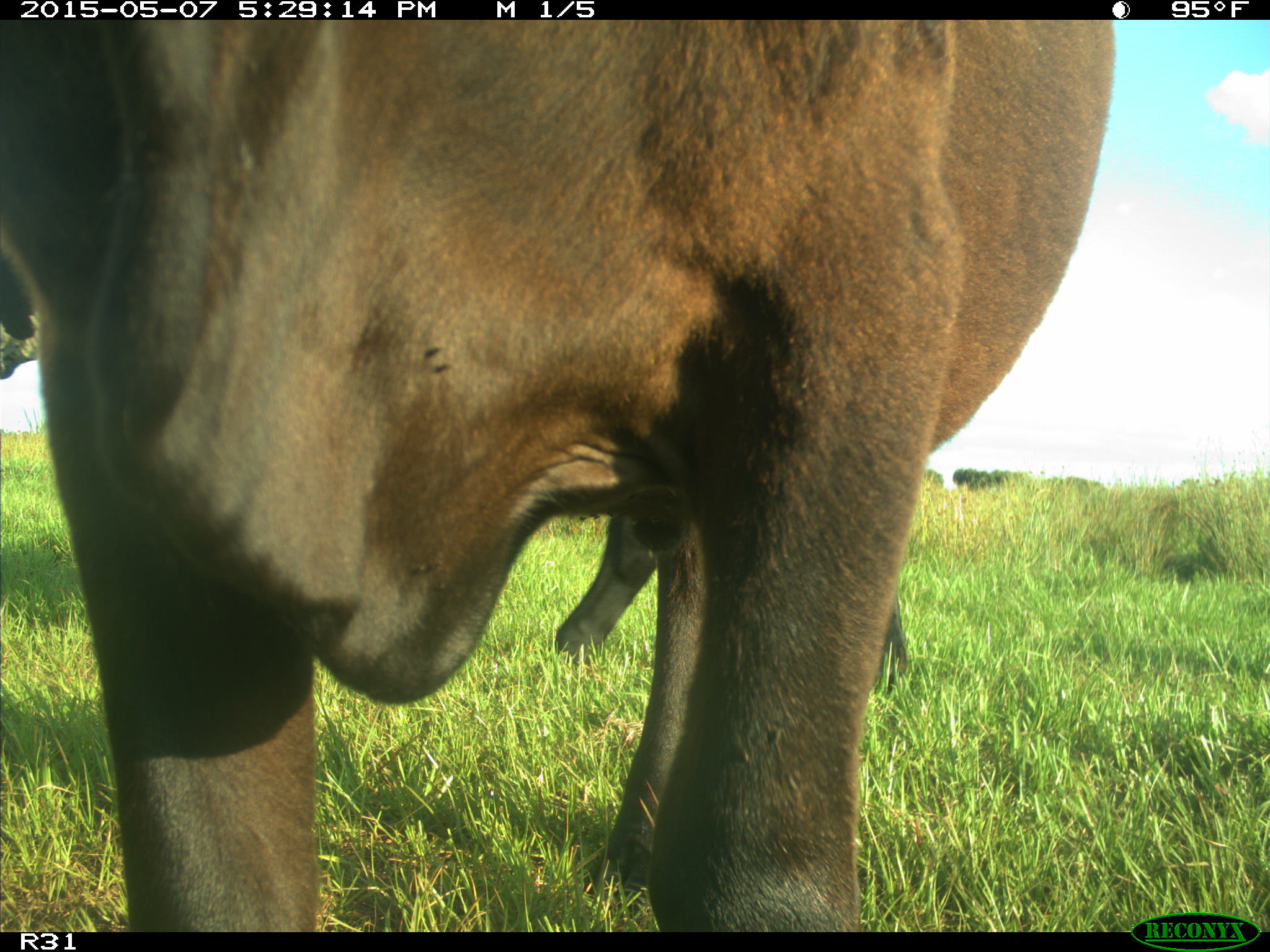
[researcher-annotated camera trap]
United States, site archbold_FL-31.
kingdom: Animalia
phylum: Chordata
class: Mammalia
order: Artiodactyla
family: Bovidae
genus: Bos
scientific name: Bos taurus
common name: domestic cow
Bos taurus (domestic cow).